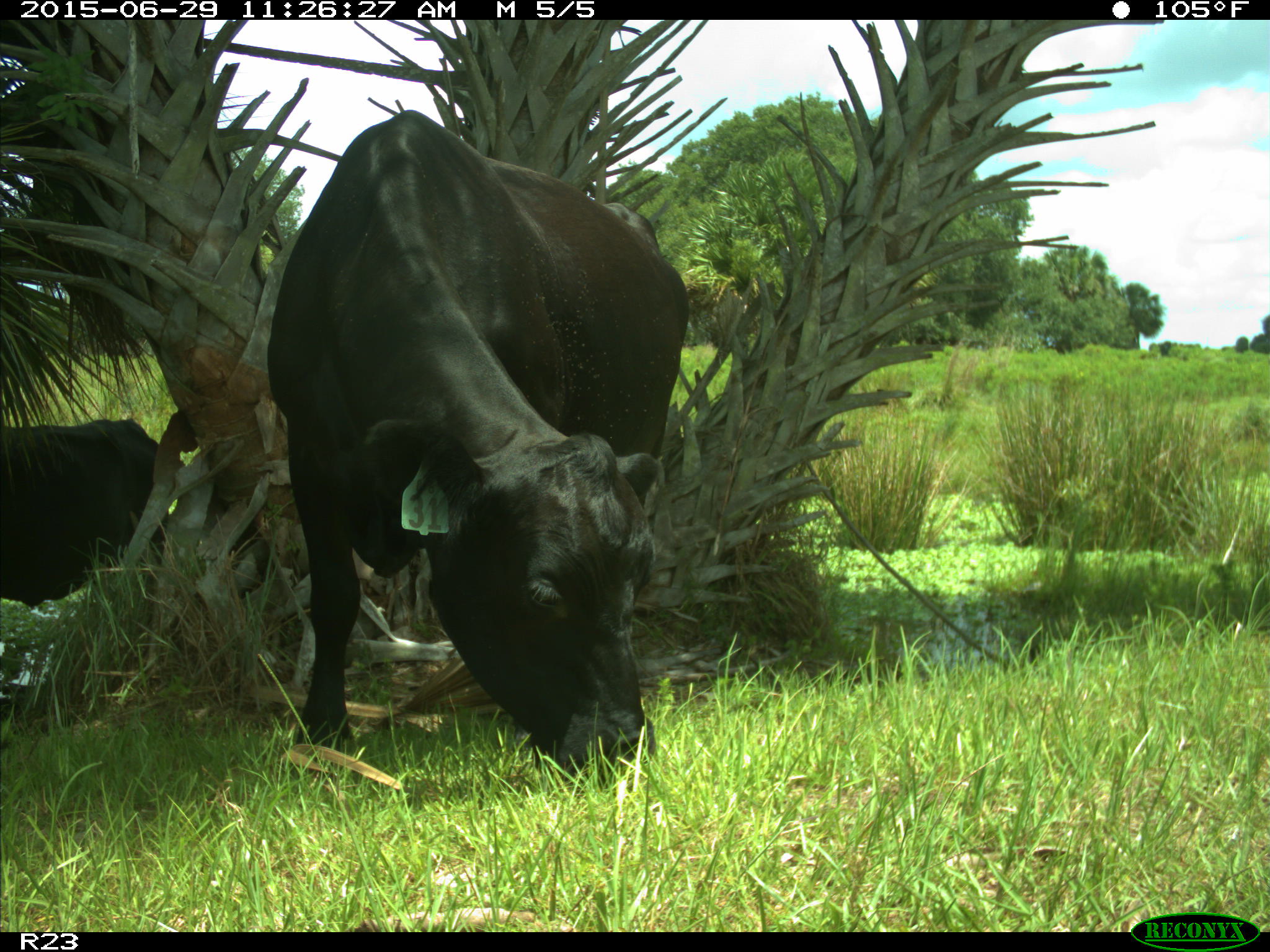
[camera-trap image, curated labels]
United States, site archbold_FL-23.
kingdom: Animalia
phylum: Chordata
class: Mammalia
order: Artiodactyla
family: Bovidae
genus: Bos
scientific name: Bos taurus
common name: domestic cow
Bos taurus (domestic cow).